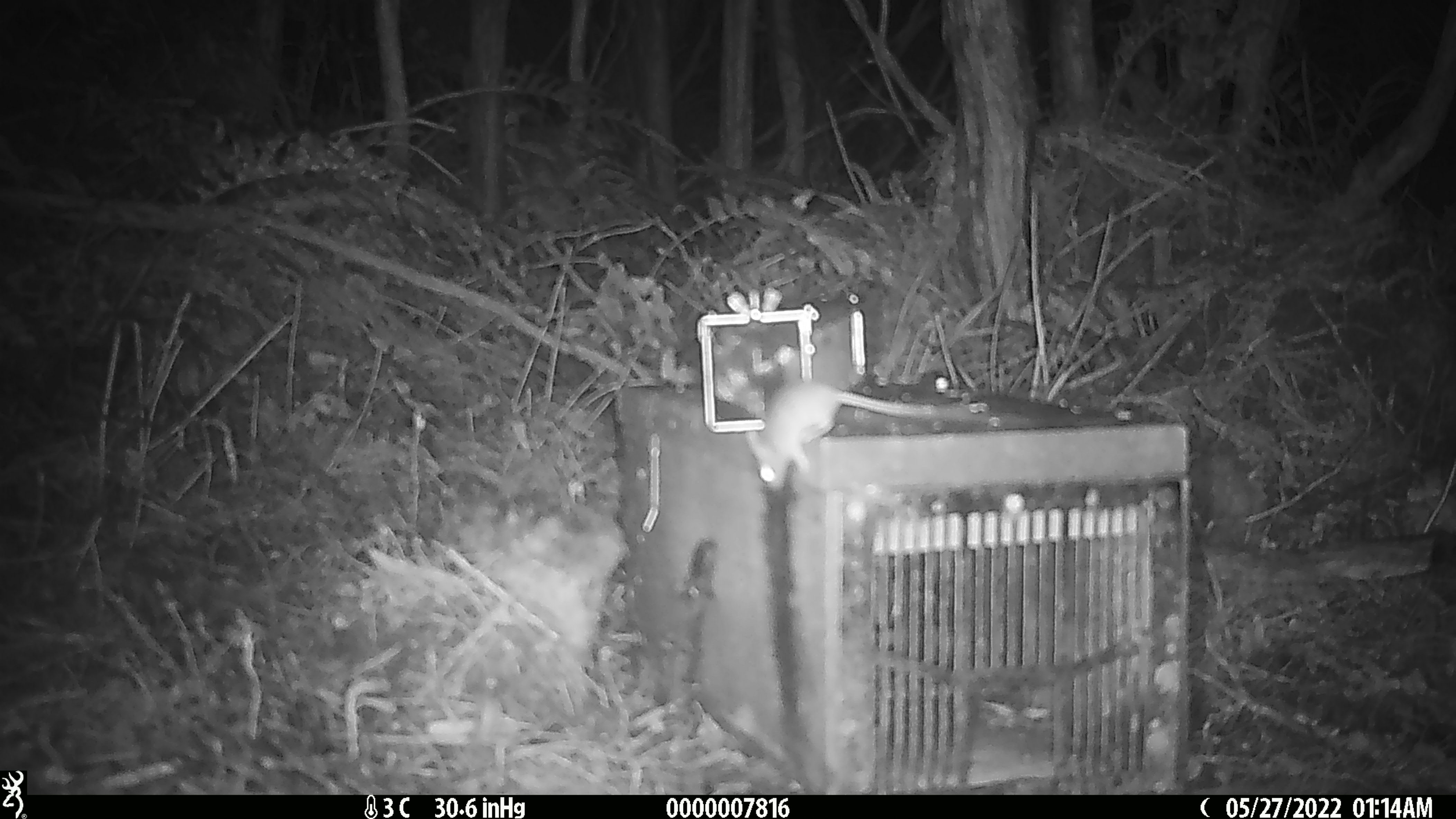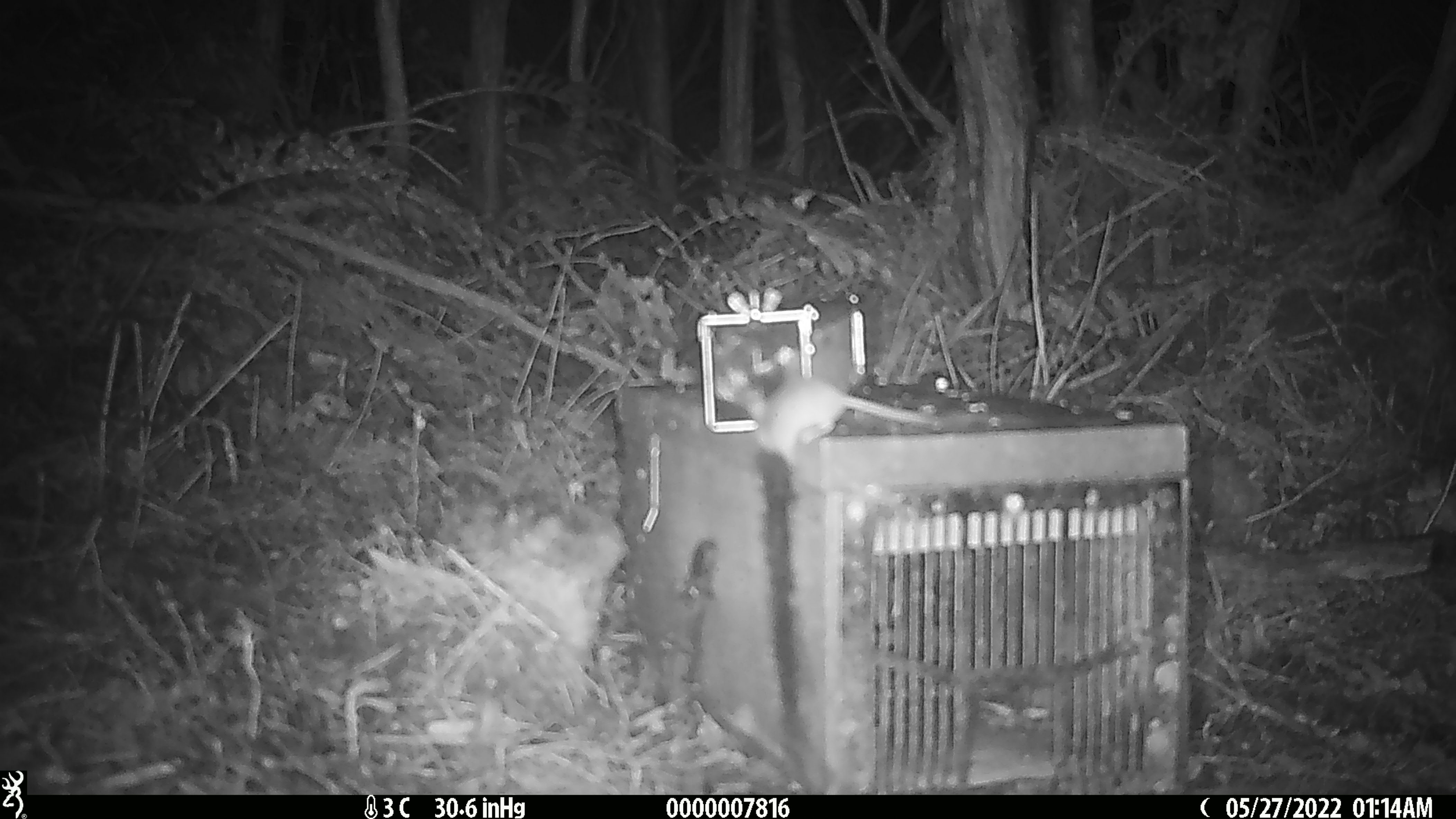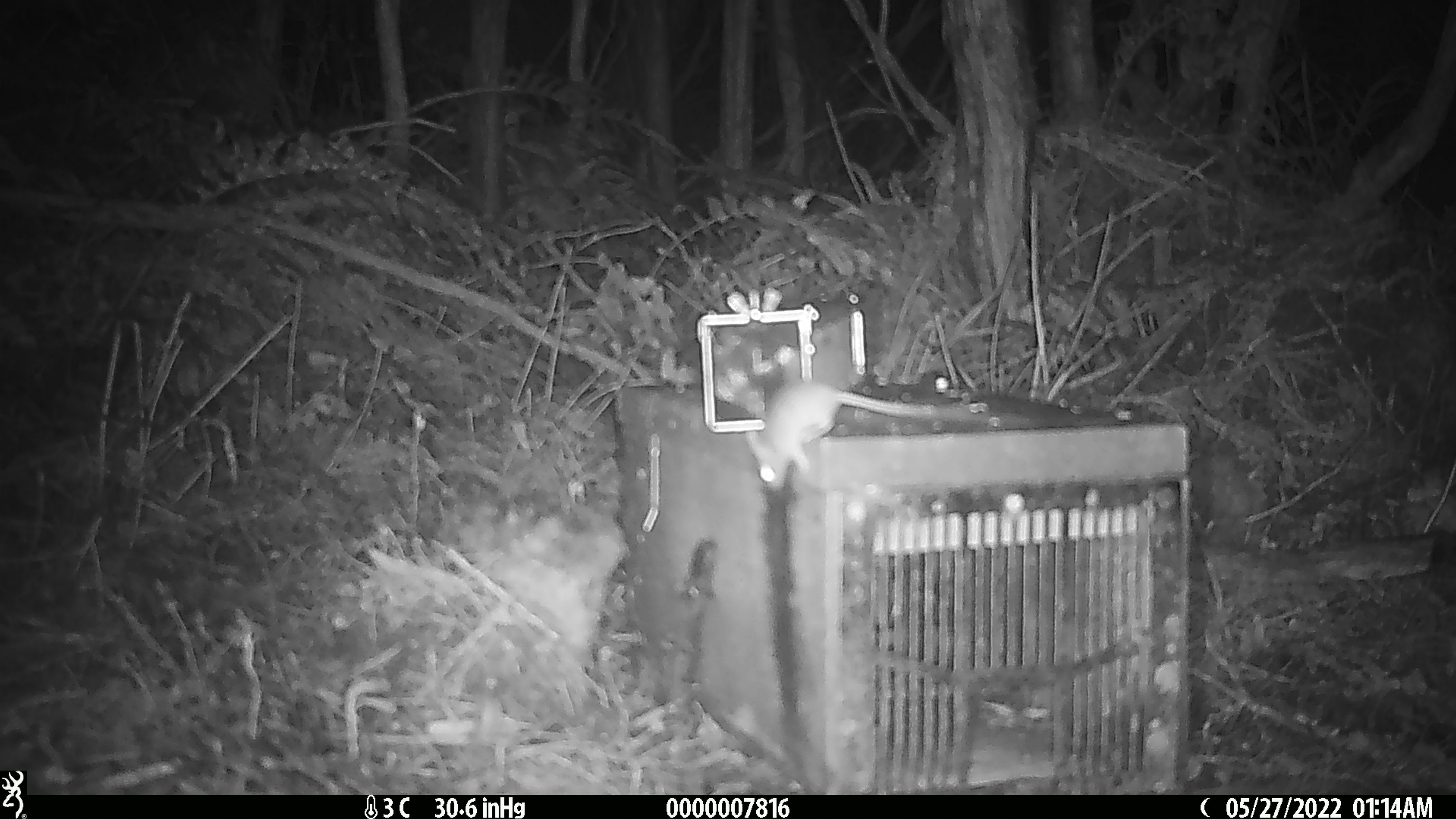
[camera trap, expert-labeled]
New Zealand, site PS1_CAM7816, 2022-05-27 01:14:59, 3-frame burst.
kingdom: Animalia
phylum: Chordata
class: Mammalia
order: Rodentia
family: Muridae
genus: Mus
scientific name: Mus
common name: mouse